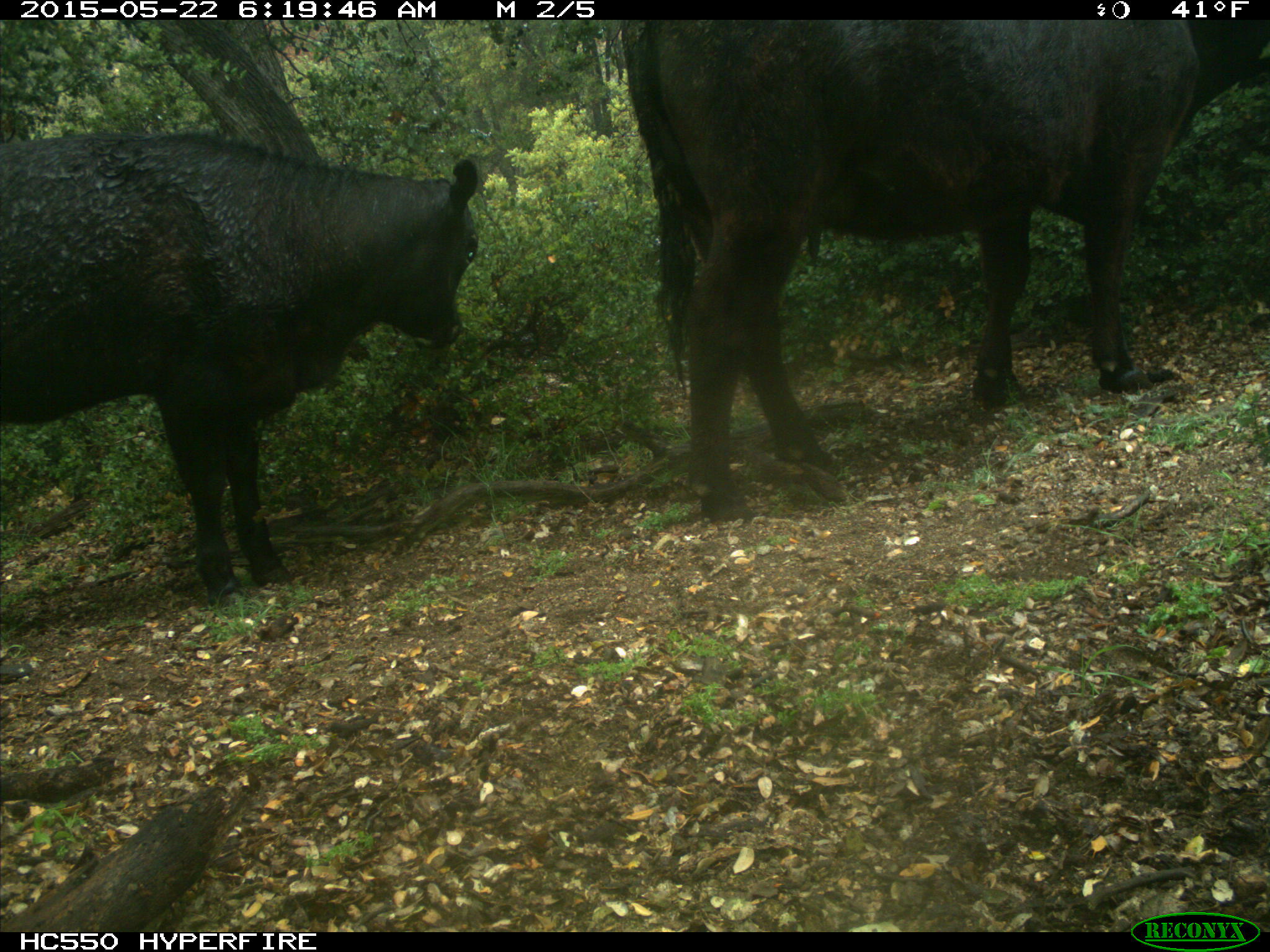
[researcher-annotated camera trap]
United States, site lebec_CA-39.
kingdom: Animalia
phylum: Chordata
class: Mammalia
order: Artiodactyla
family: Bovidae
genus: Bos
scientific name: Bos taurus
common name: domestic cow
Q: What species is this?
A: Bos taurus (domestic cow).